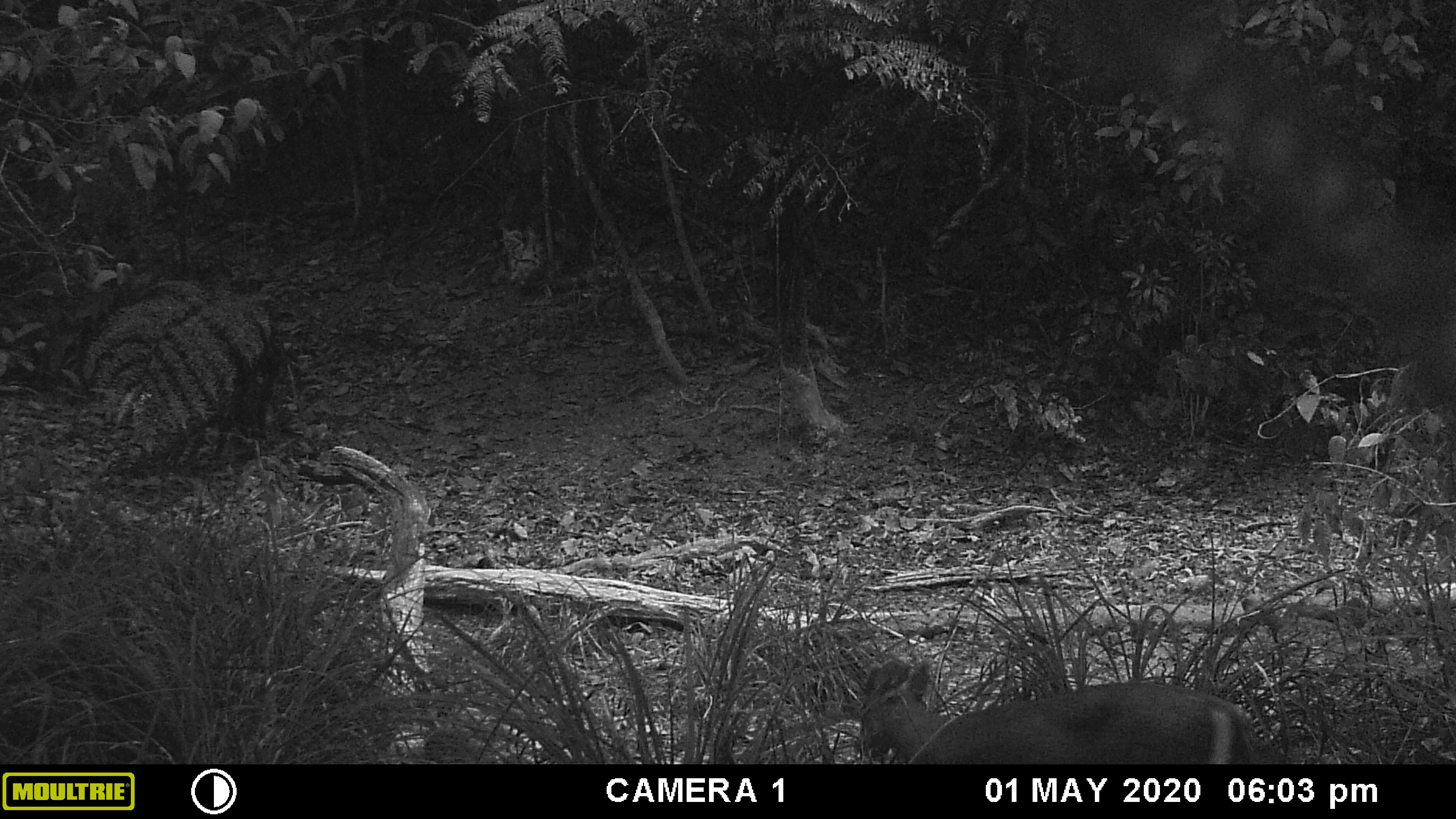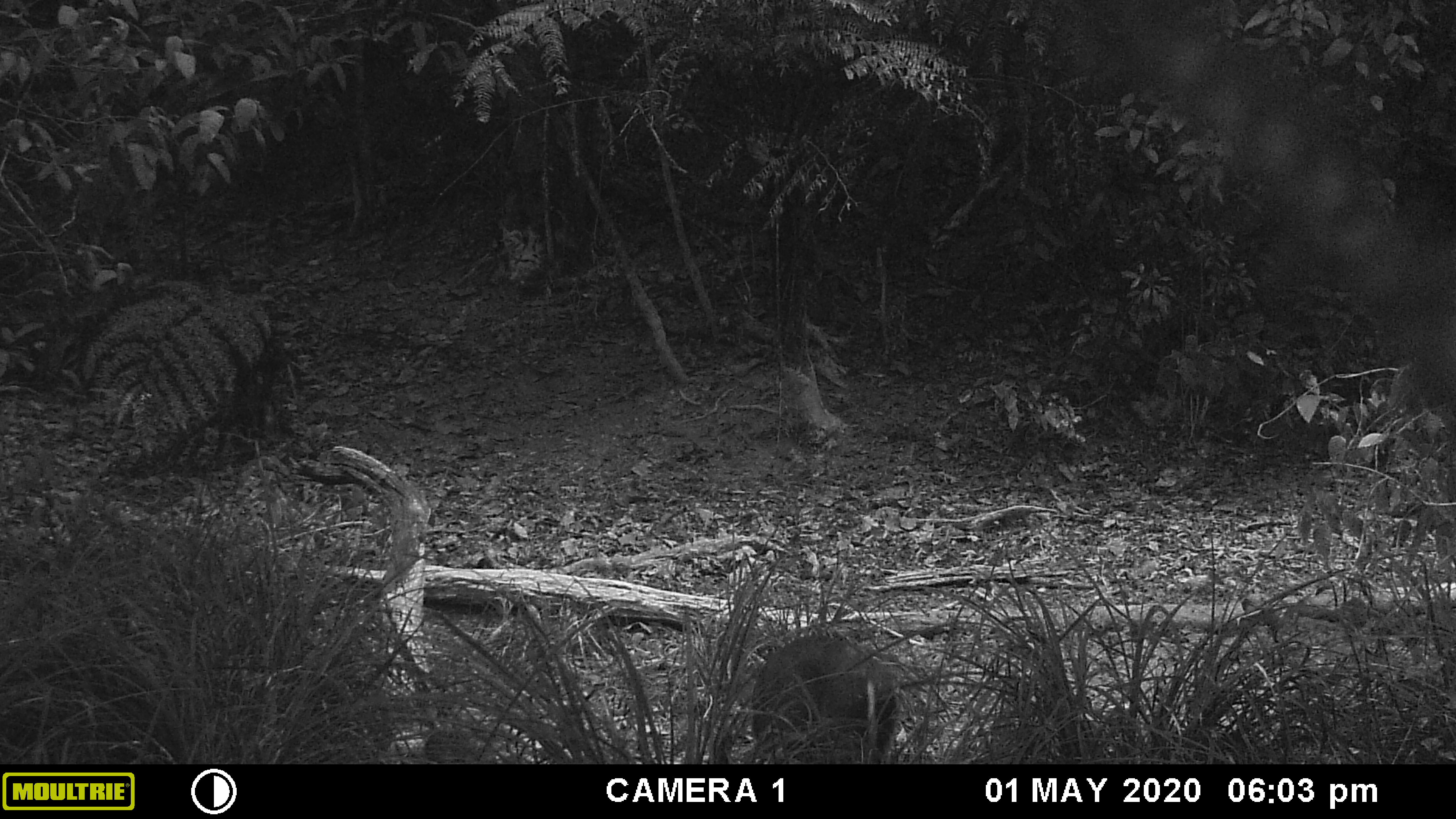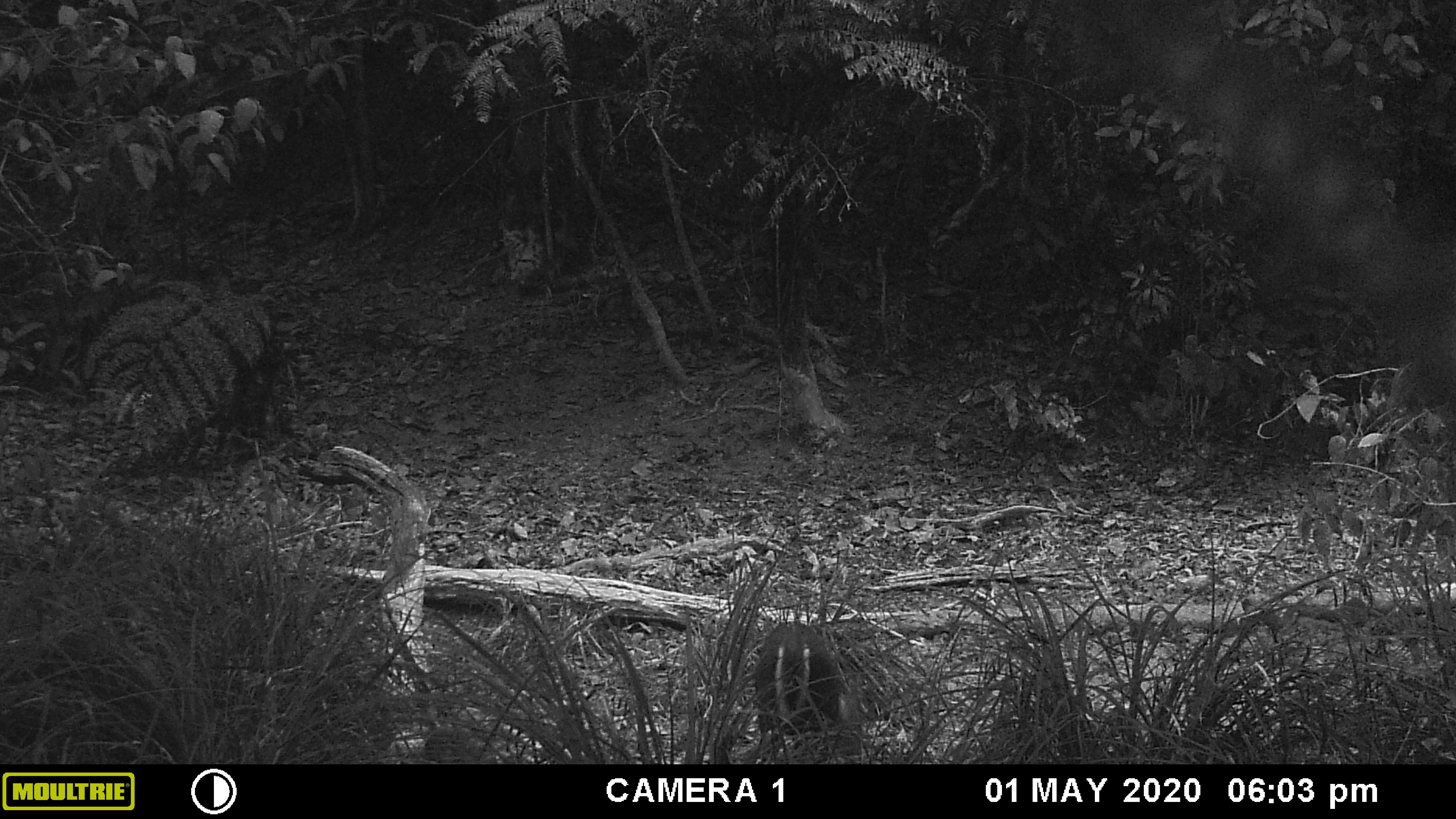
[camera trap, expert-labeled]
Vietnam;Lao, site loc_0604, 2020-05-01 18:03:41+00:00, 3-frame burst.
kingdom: Animalia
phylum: Chordata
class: Mammalia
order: Artiodactyla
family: Cervidae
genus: Muntiacus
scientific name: Muntiacus rooseveltorum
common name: roosevelt's muntjac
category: roosevelts muntjac group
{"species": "roosevelts muntjac group (roosevelt's muntjac) (Muntiacus rooseveltorum)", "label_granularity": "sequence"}